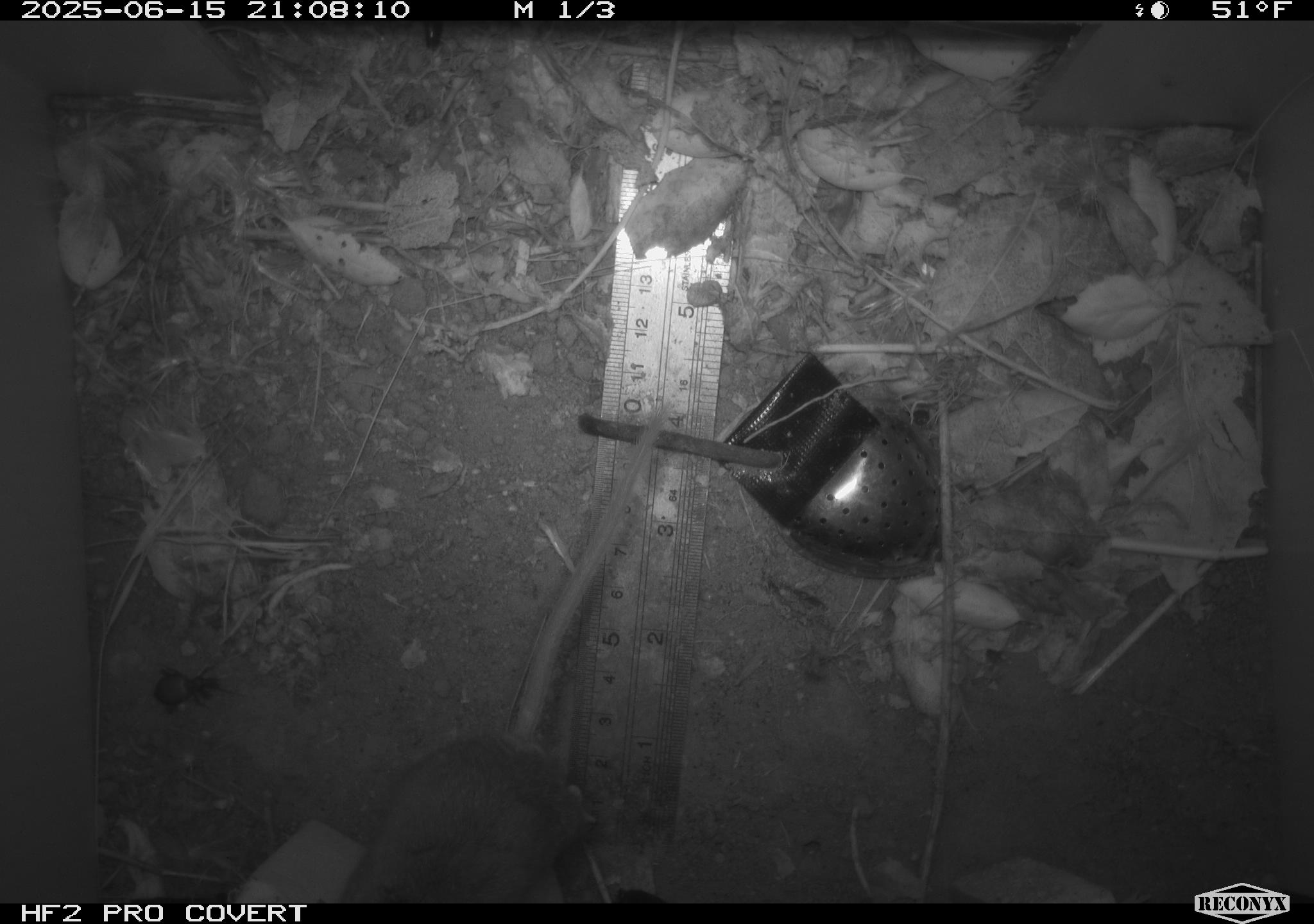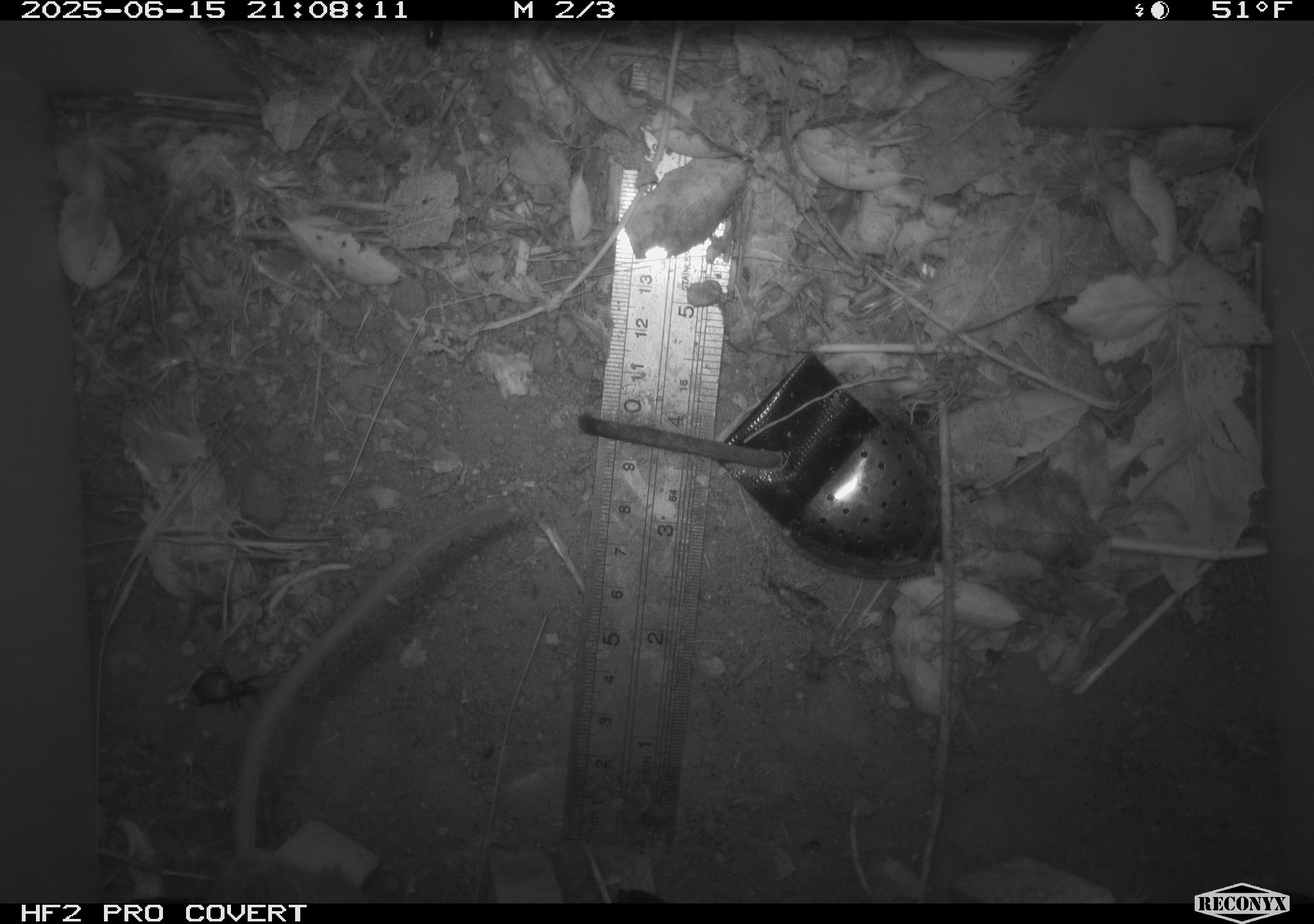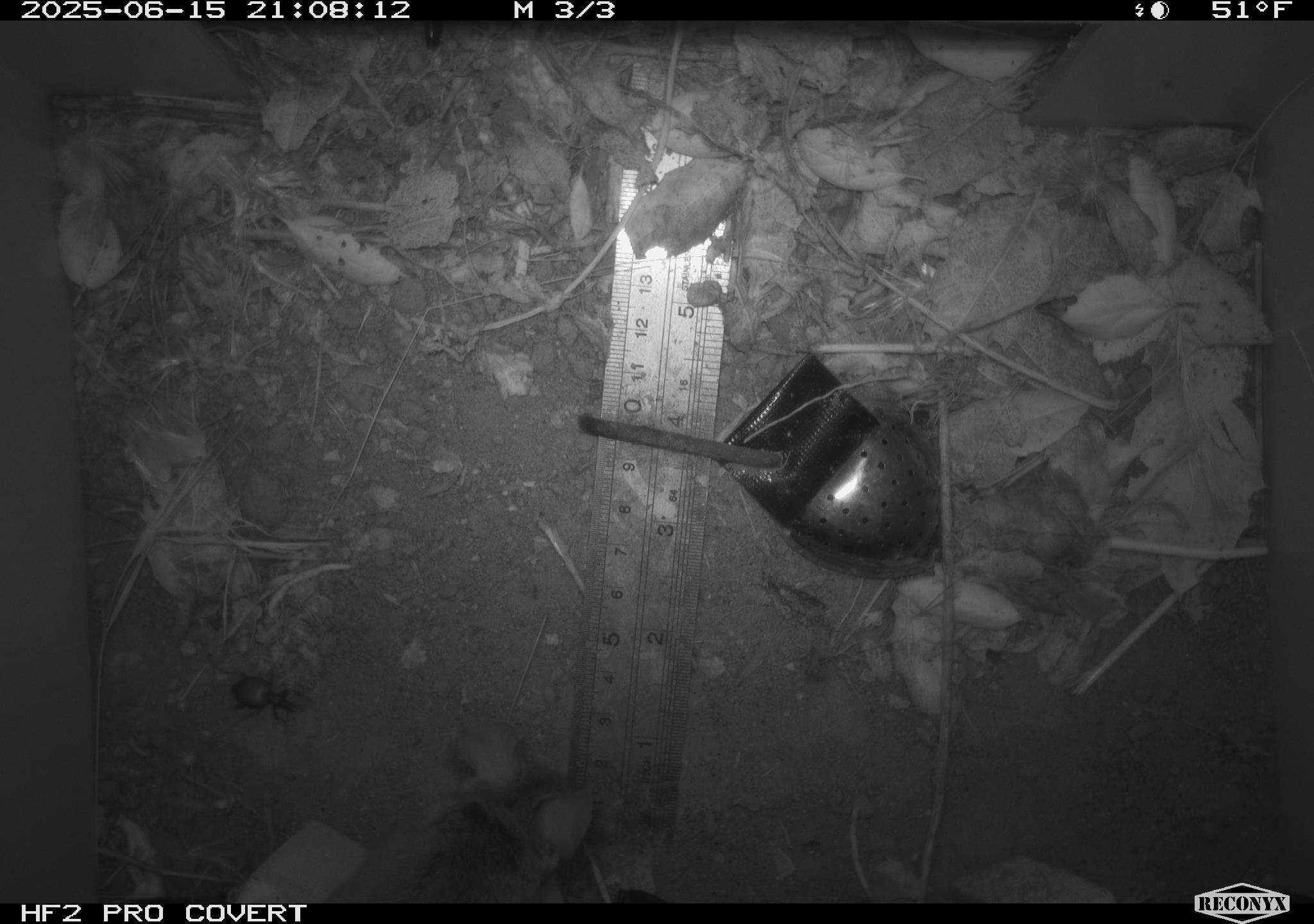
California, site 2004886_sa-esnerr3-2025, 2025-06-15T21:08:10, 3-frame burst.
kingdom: Animalia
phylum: Chordata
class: Mammalia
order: Rodentia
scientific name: Rodentia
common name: rodent